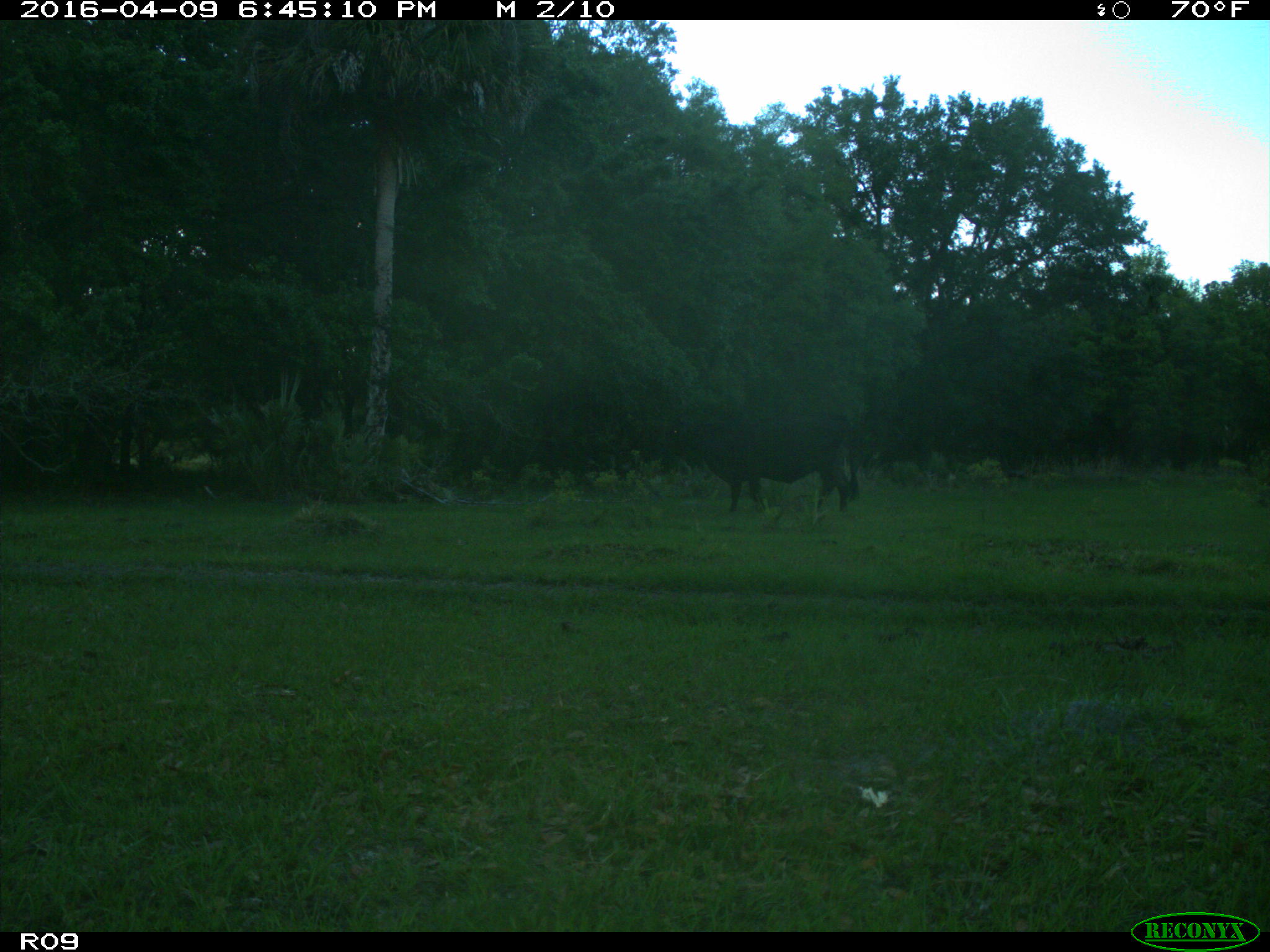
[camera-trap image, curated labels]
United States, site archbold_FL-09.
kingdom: Animalia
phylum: Chordata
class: Mammalia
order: Artiodactyla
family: Bovidae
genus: Bos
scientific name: Bos taurus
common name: domestic cow